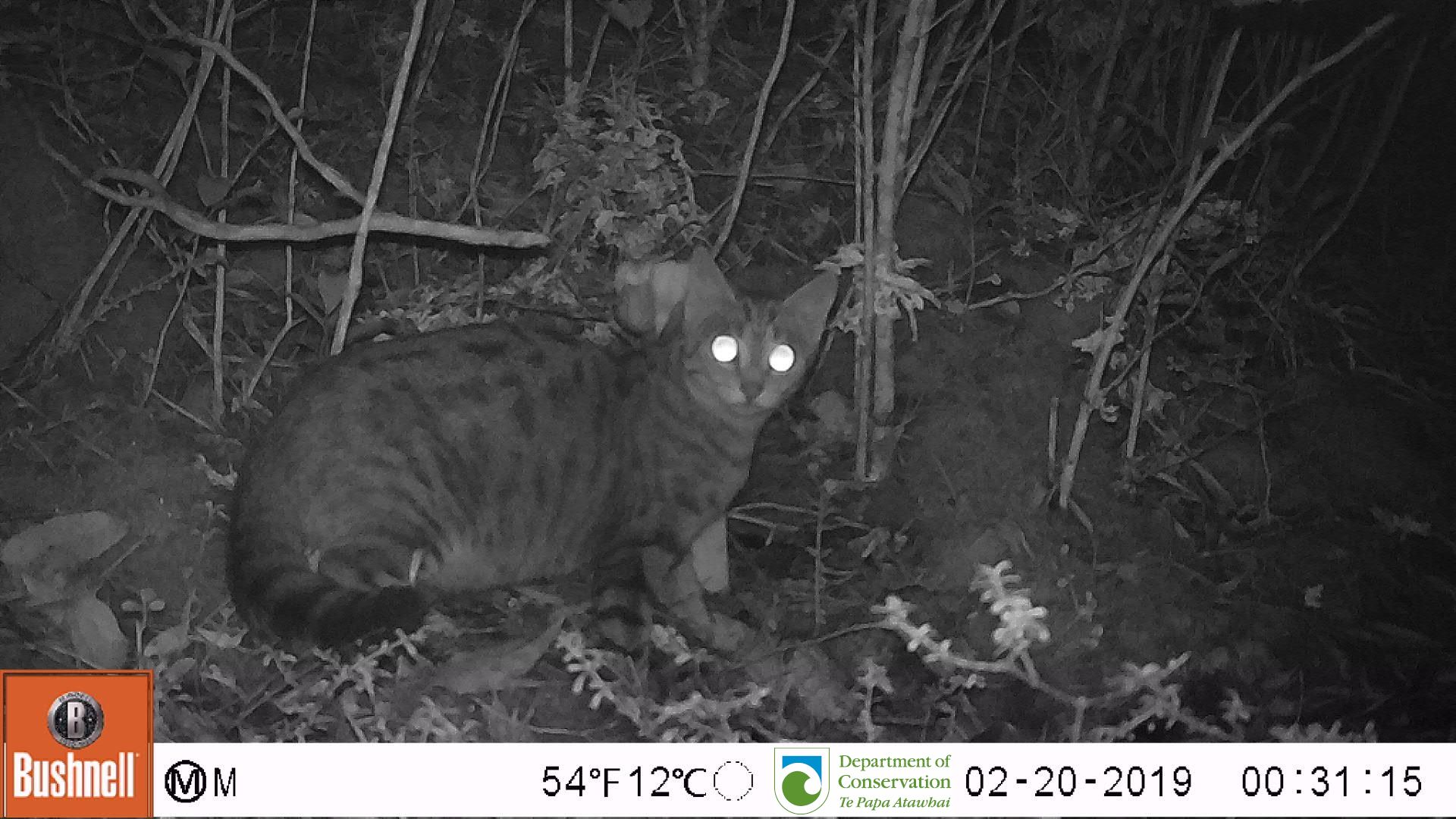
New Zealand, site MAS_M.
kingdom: Animalia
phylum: Chordata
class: Mammalia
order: Carnivora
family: Felidae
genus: Felis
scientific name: Felis catus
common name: domestic cat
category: cat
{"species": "cat (domestic cat) (Felis catus)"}